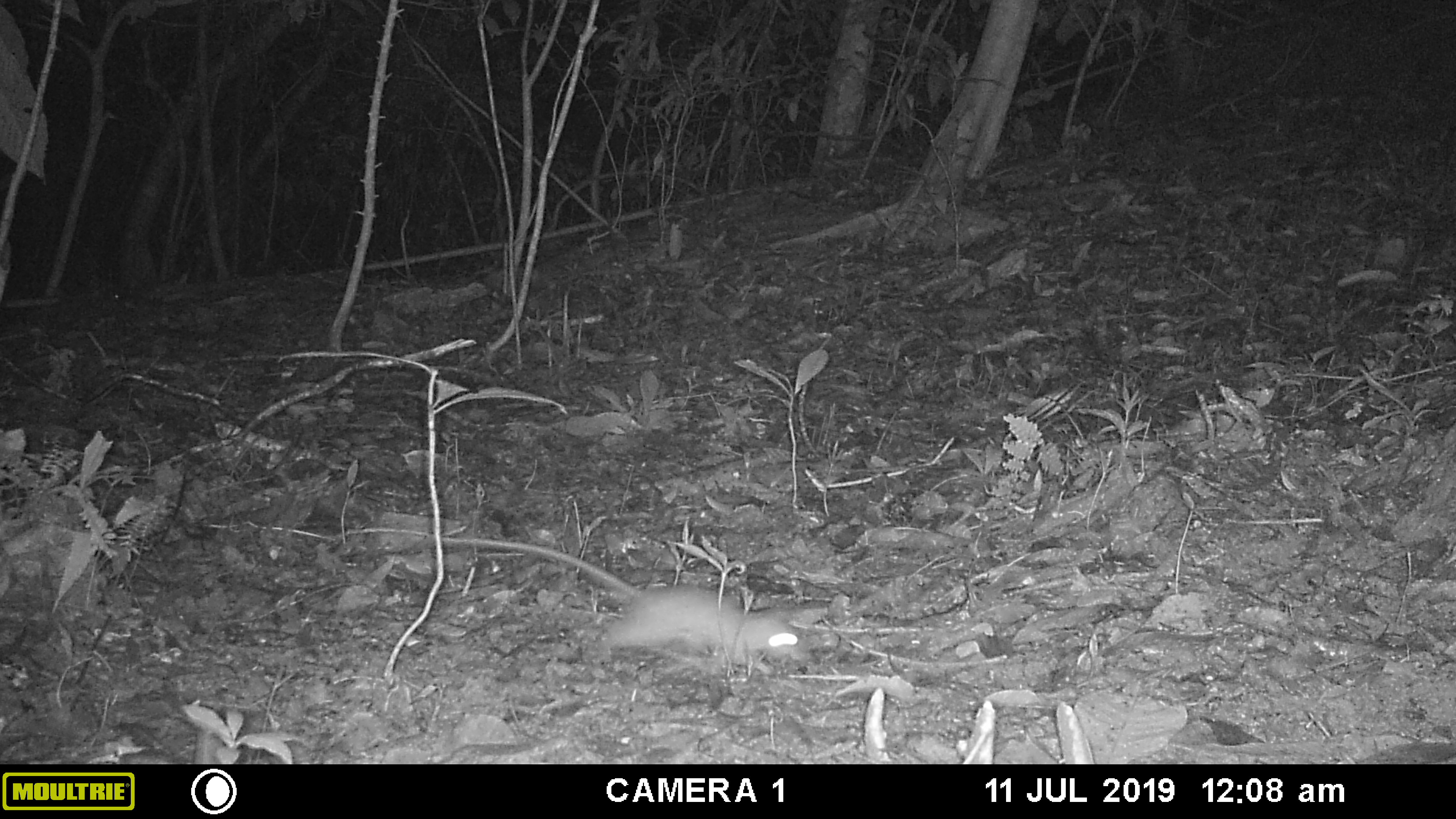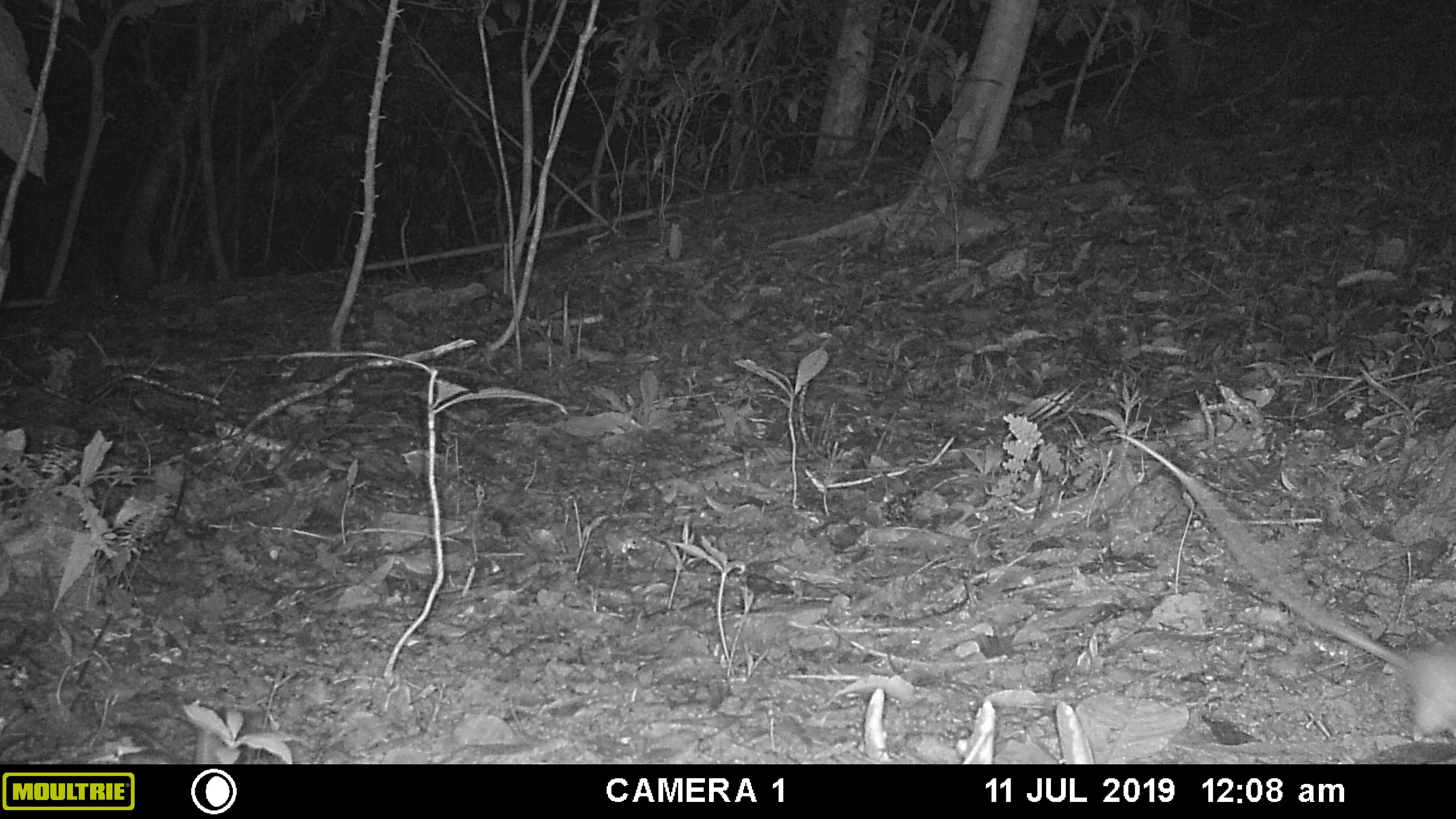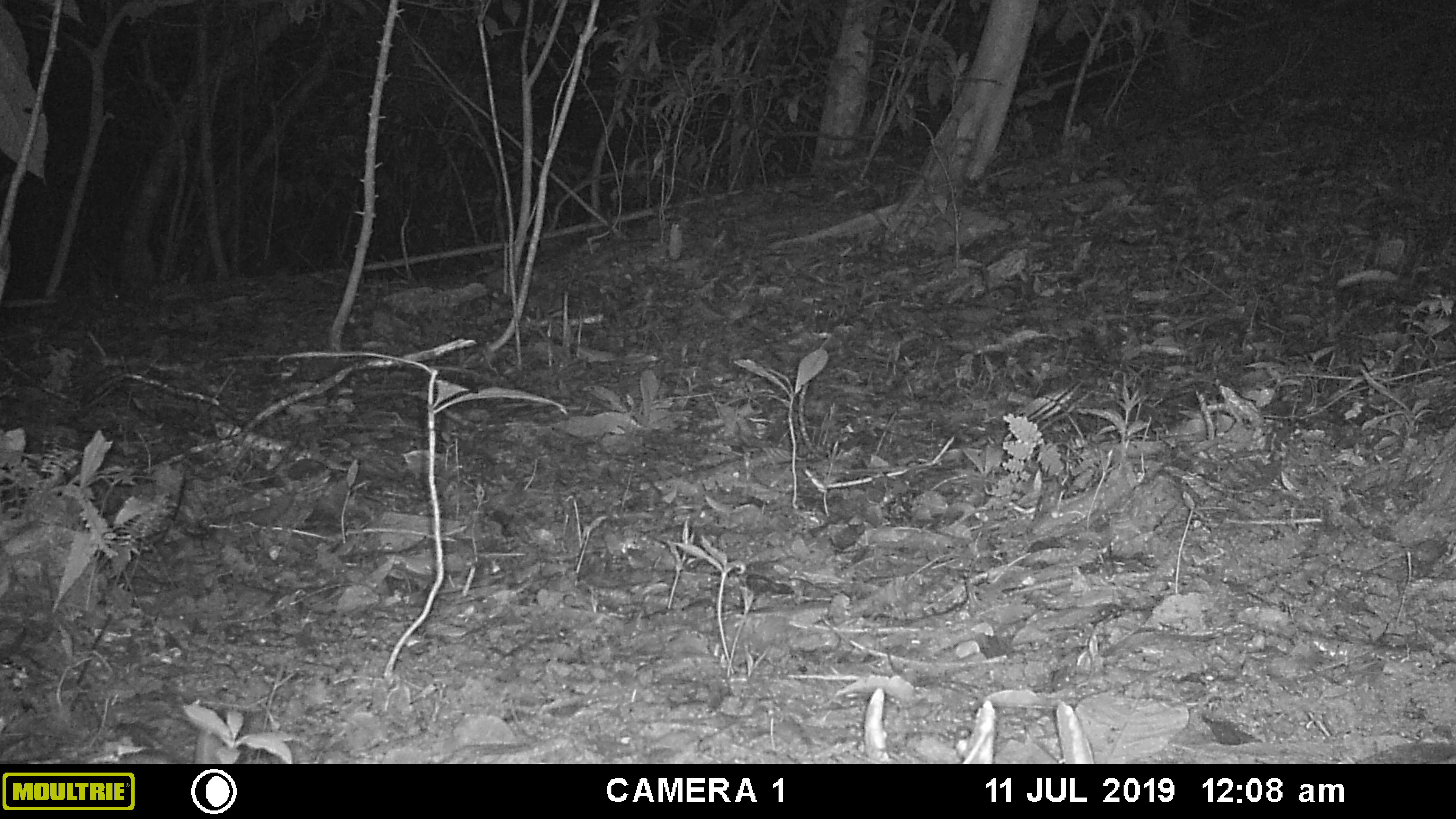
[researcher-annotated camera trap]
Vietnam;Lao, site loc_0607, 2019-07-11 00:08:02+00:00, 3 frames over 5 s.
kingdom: Animalia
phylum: Chordata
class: Mammalia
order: Rodentia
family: Muridae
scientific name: Muridae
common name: old-world mice and rats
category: unidentified murid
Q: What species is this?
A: Unidentified murid (old-world mice and rats) (Muridae).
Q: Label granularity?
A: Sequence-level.